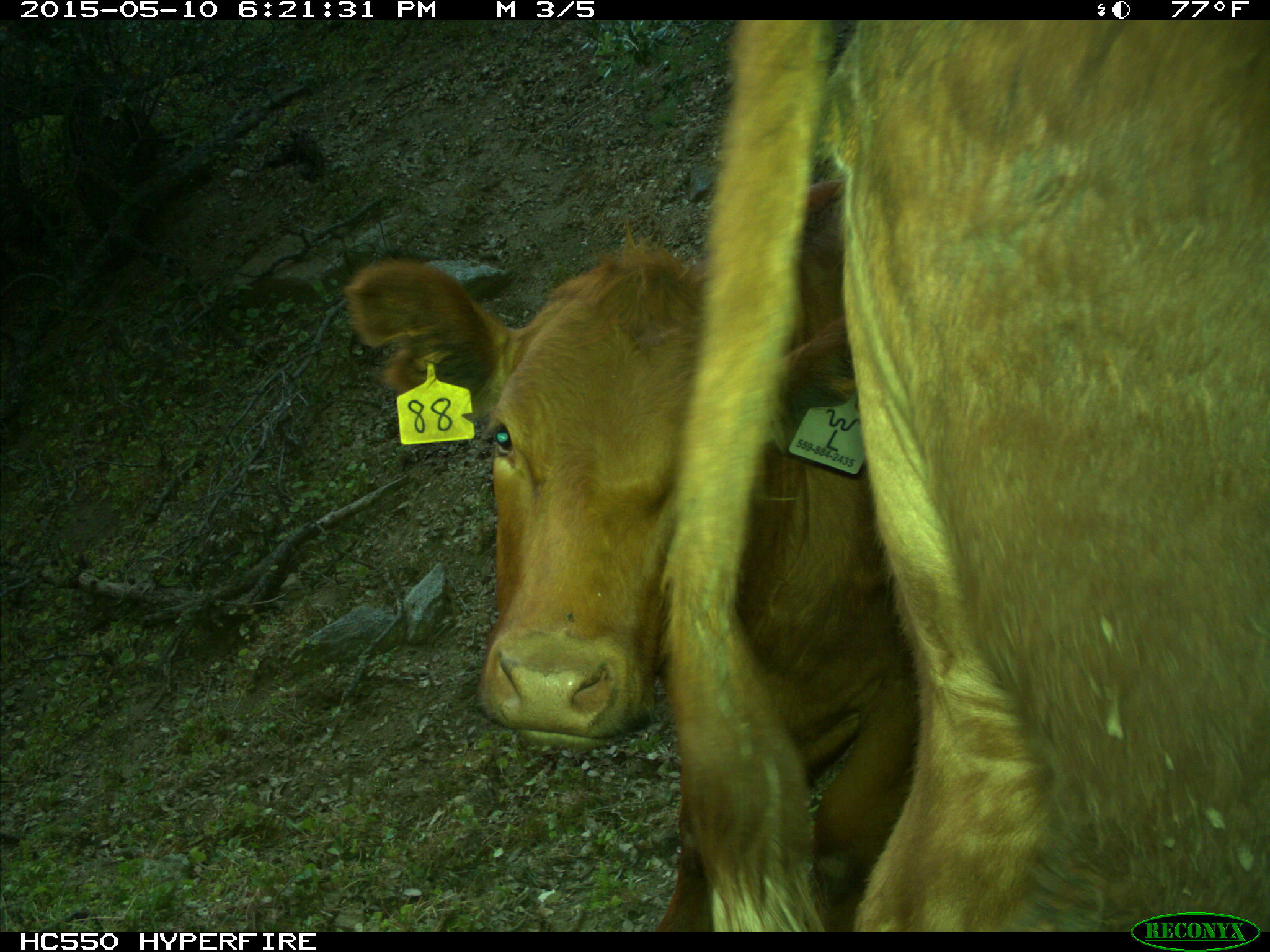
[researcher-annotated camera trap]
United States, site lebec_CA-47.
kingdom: Animalia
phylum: Chordata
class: Mammalia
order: Artiodactyla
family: Bovidae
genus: Bos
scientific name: Bos taurus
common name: domestic cow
Bos taurus (domestic cow).